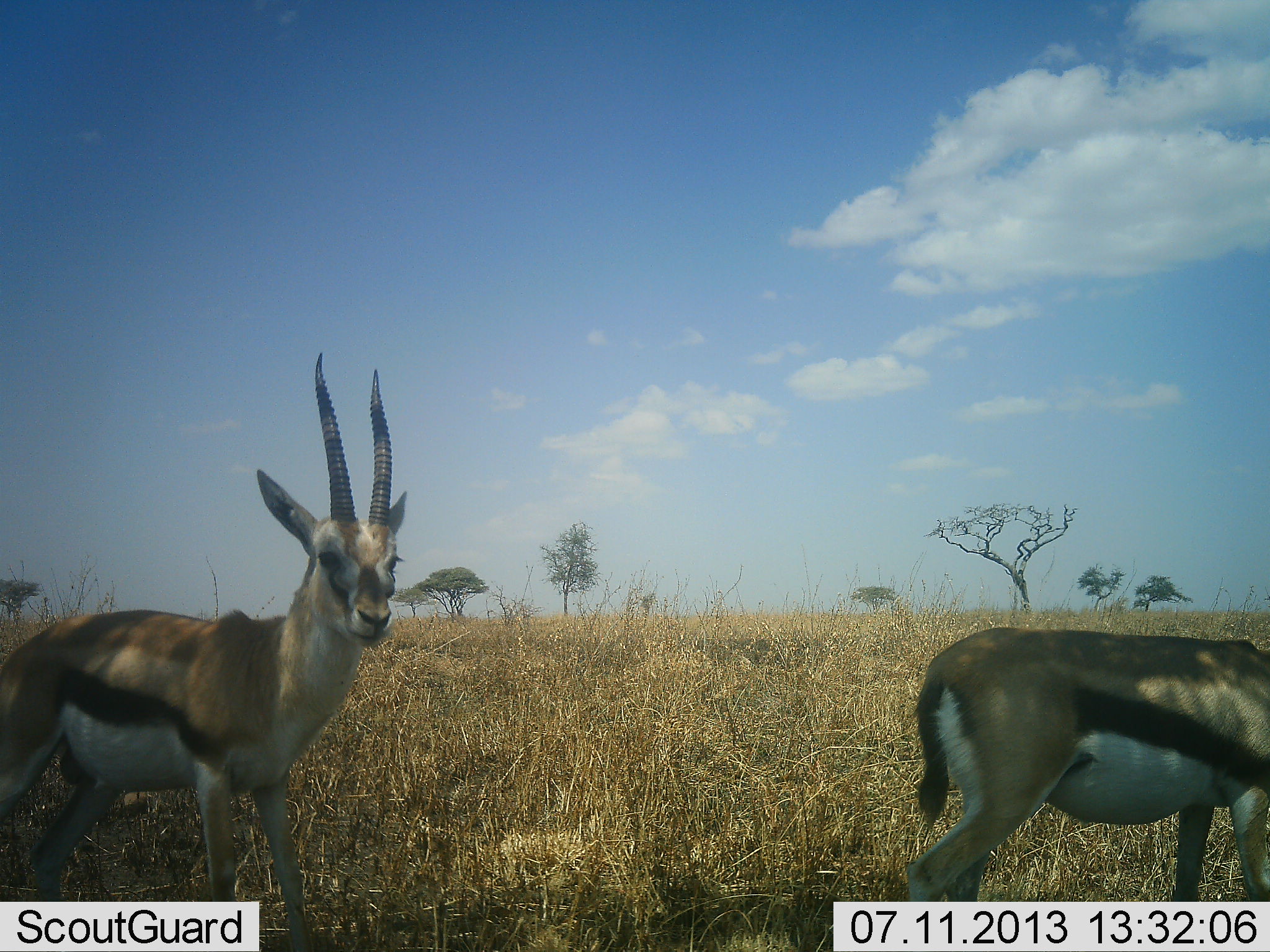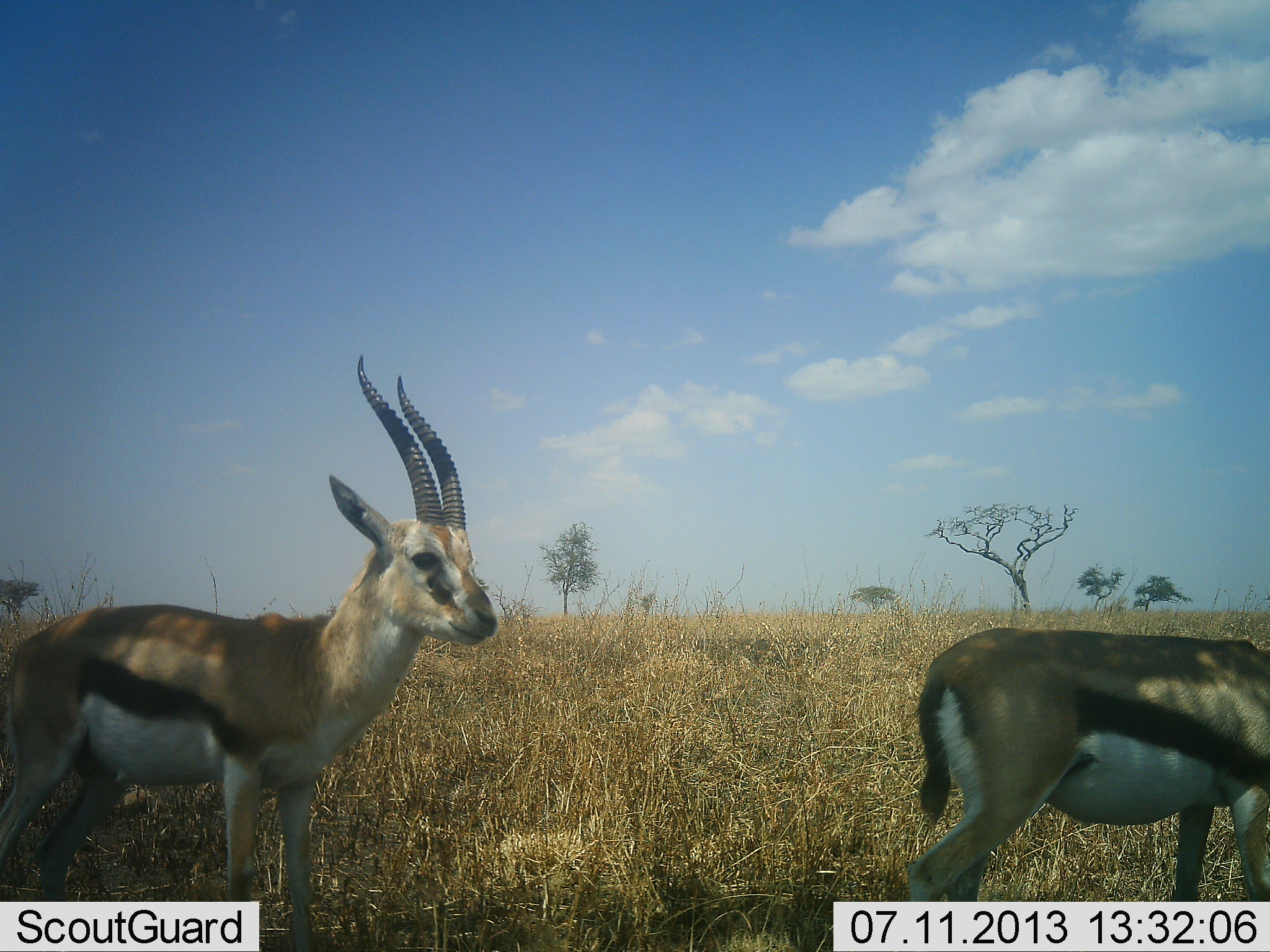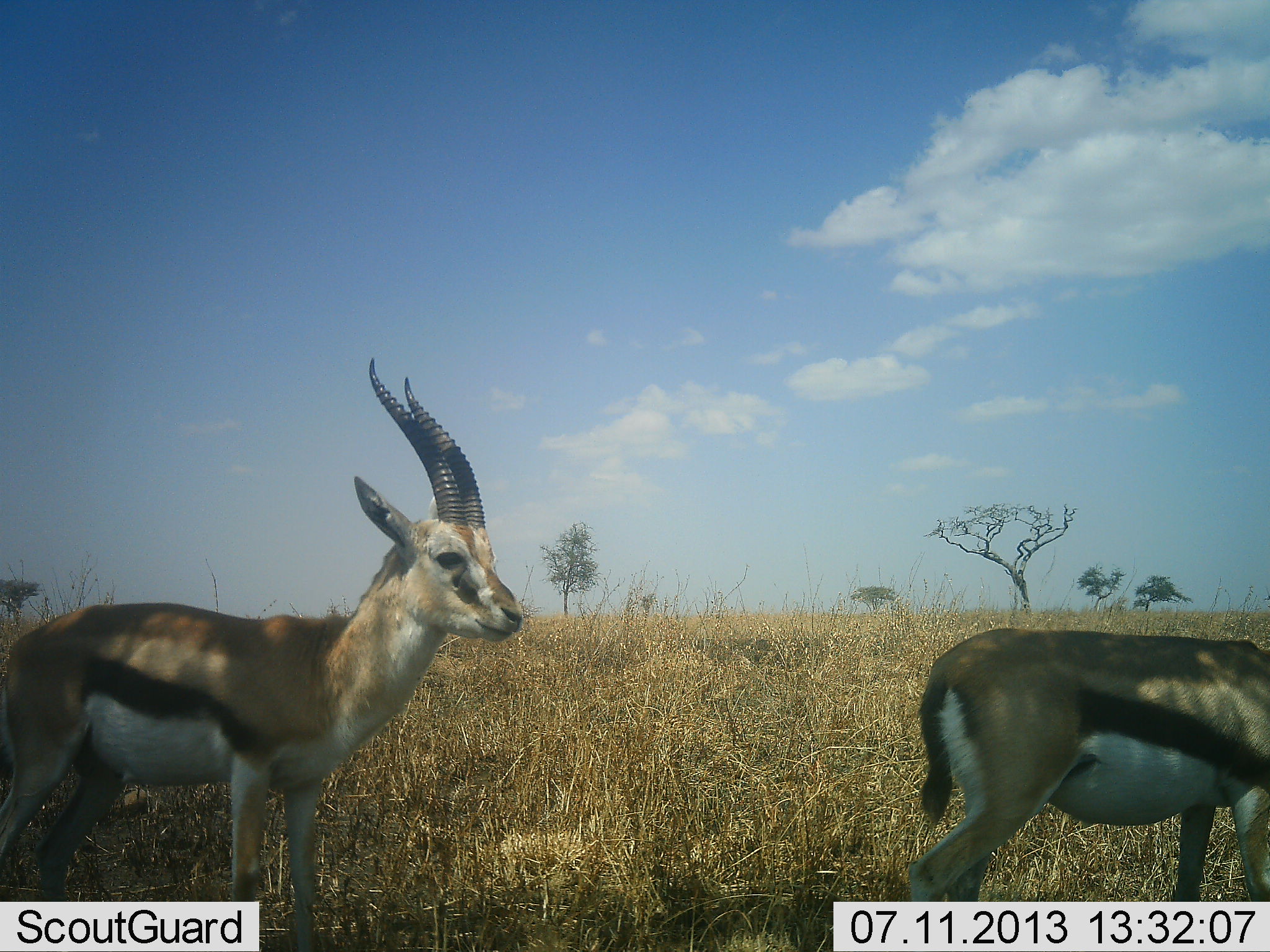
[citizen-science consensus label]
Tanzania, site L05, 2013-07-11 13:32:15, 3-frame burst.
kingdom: Animalia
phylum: Chordata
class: Mammalia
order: Artiodactyla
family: Bovidae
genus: Eudorcas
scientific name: Eudorcas thomsonii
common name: thomson's gazelle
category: gazellethomsons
Gazellethomsons (thomson's gazelle) (Eudorcas thomsonii), count 2. Behavior (volunteer vote fractions): standing 84%, resting 0%, moving 24%, interacting 0%. Young present (vote fraction): 0%. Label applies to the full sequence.